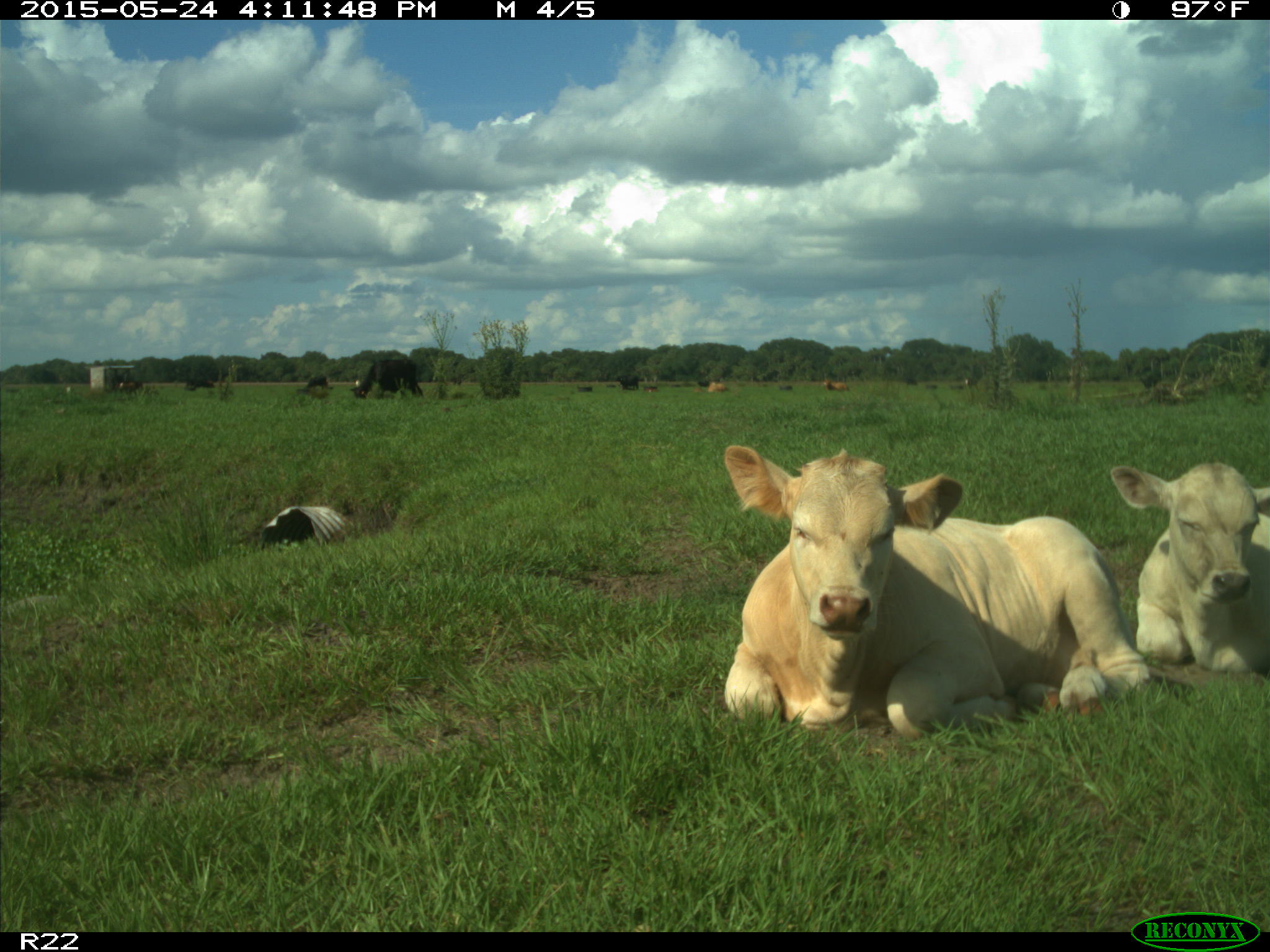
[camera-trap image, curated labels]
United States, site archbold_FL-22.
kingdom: Animalia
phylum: Chordata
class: Mammalia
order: Artiodactyla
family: Bovidae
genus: Bos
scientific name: Bos taurus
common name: domestic cow